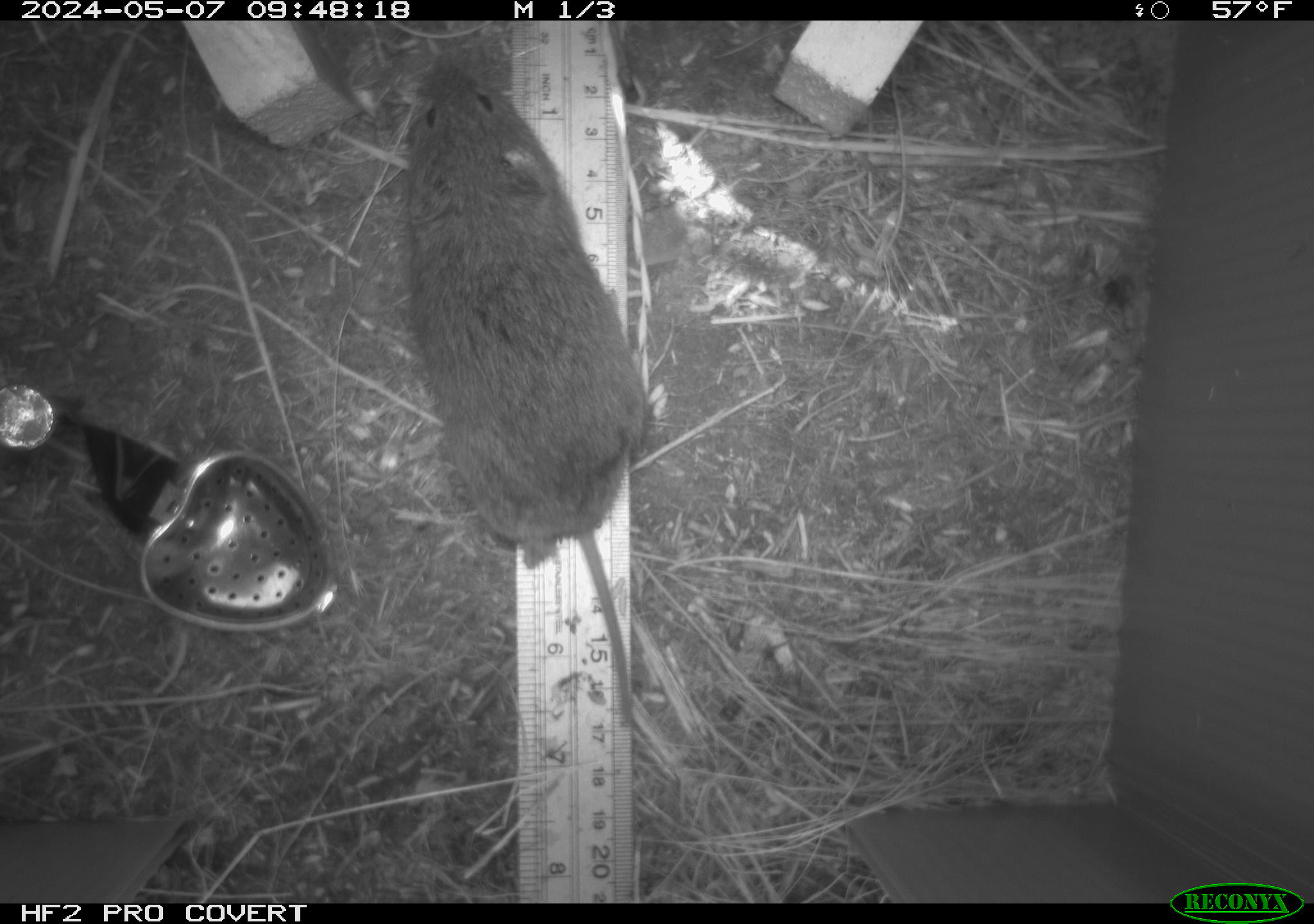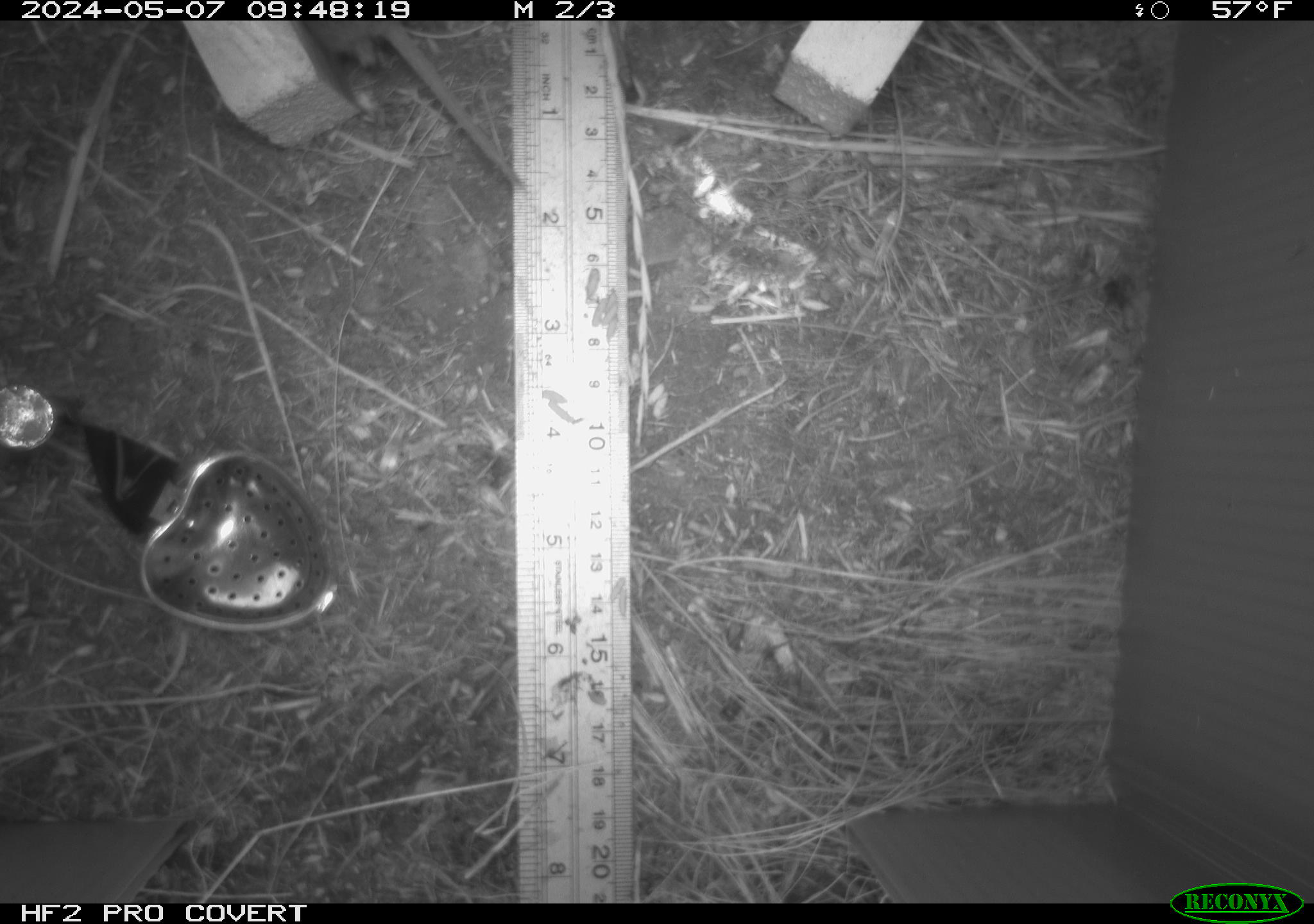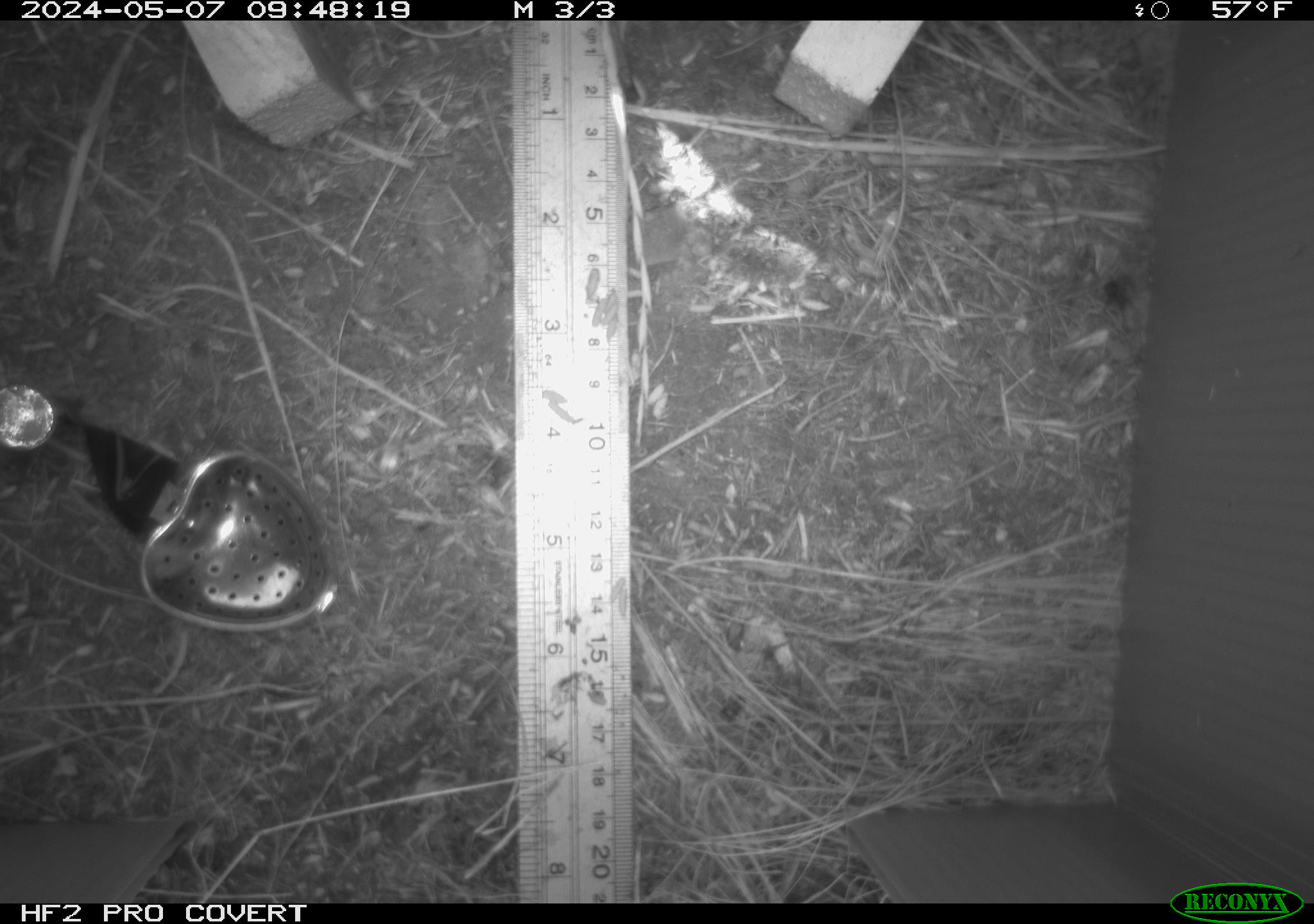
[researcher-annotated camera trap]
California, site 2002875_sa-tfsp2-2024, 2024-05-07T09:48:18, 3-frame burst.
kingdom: Animalia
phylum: Chordata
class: Mammalia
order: Rodentia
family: Cricetidae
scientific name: Arvicolinae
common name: voles, lemmings, and muskrats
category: arvicolinae subfamily